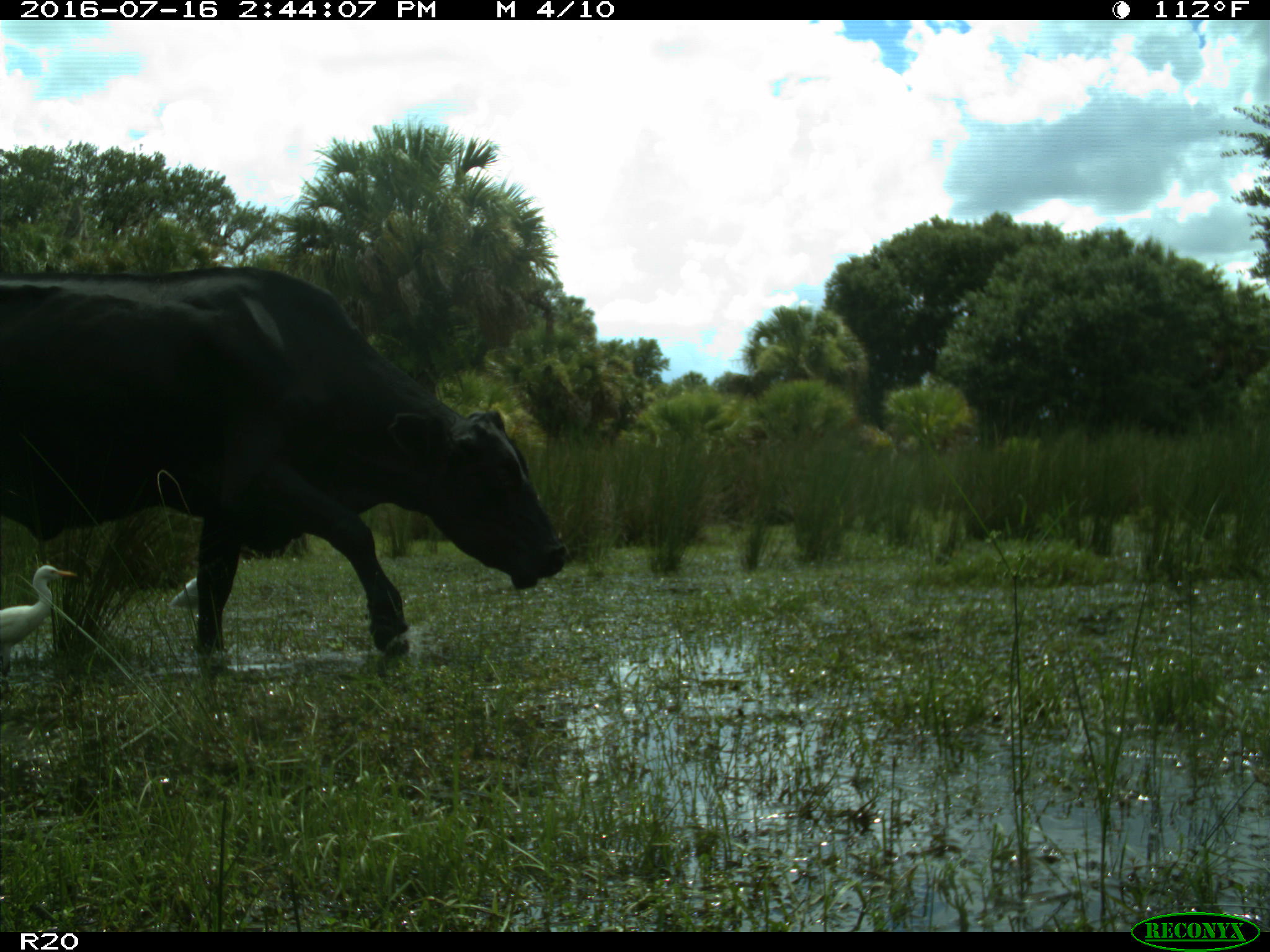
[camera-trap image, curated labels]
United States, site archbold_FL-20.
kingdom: Animalia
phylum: Chordata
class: Mammalia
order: Artiodactyla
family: Bovidae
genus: Bos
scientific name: Bos taurus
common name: domestic cow